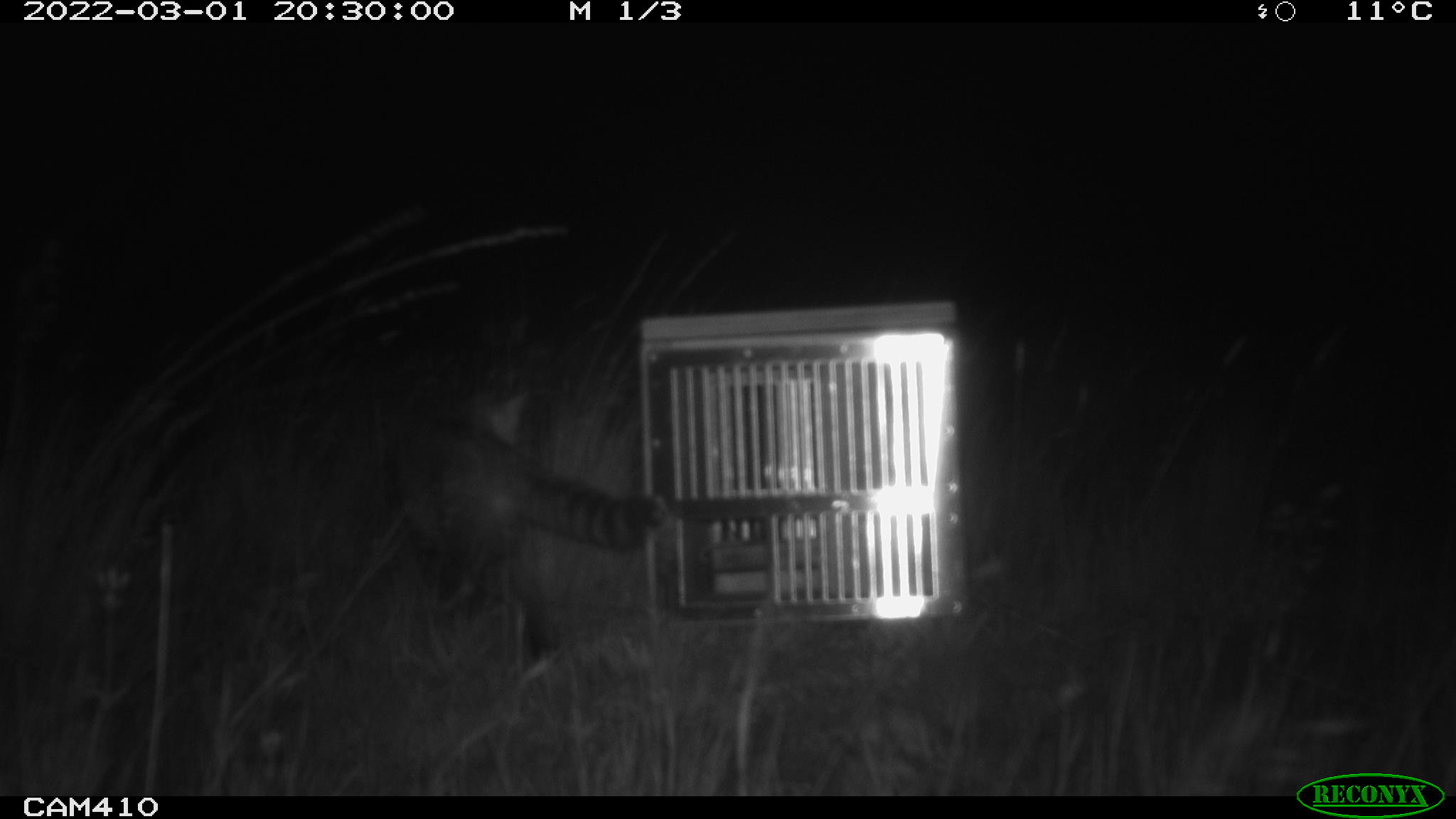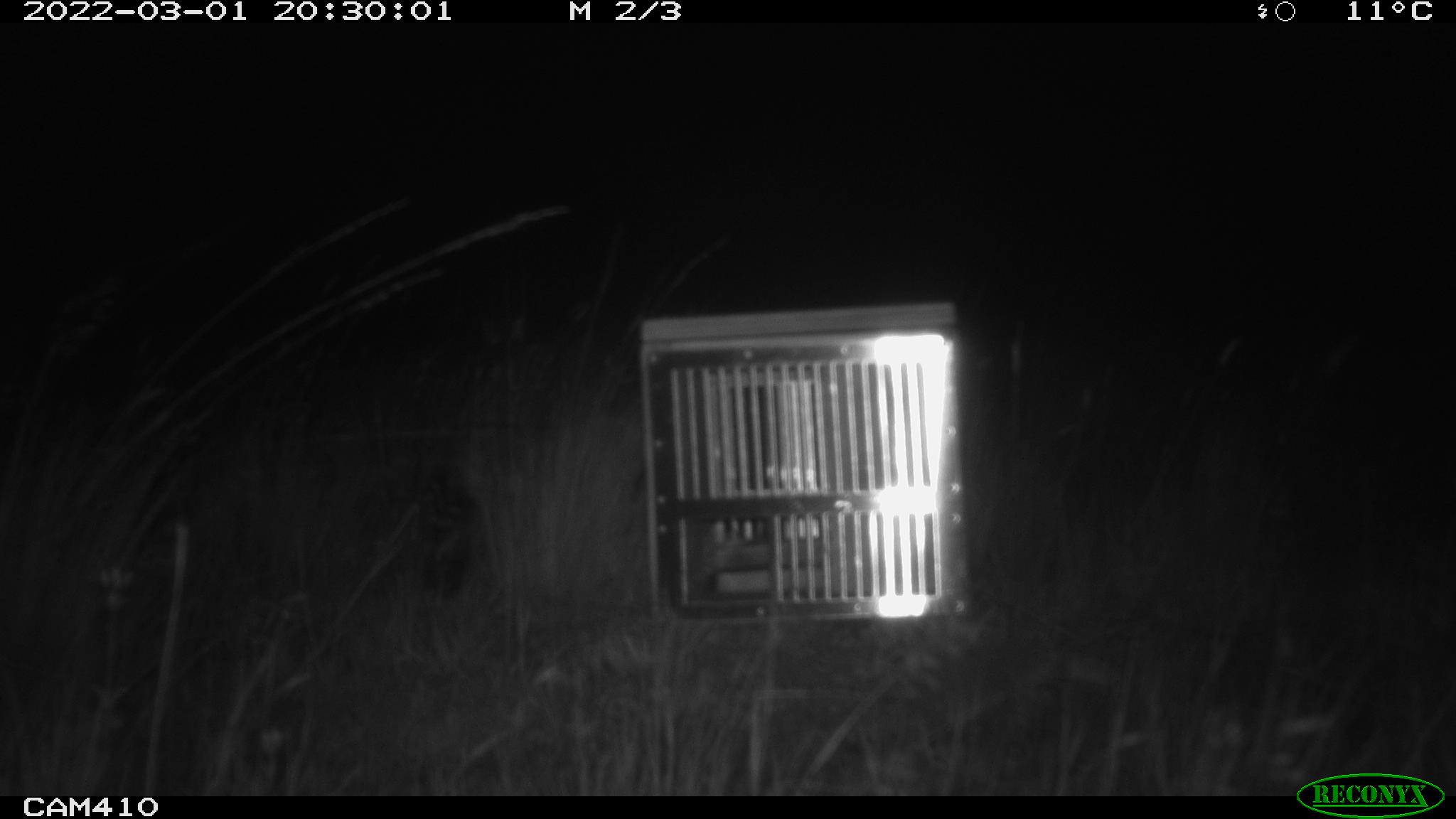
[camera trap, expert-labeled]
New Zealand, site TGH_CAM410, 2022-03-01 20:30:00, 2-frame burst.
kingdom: Animalia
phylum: Chordata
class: Mammalia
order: Carnivora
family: Felidae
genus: Felis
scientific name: Felis catus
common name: domestic cat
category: cat